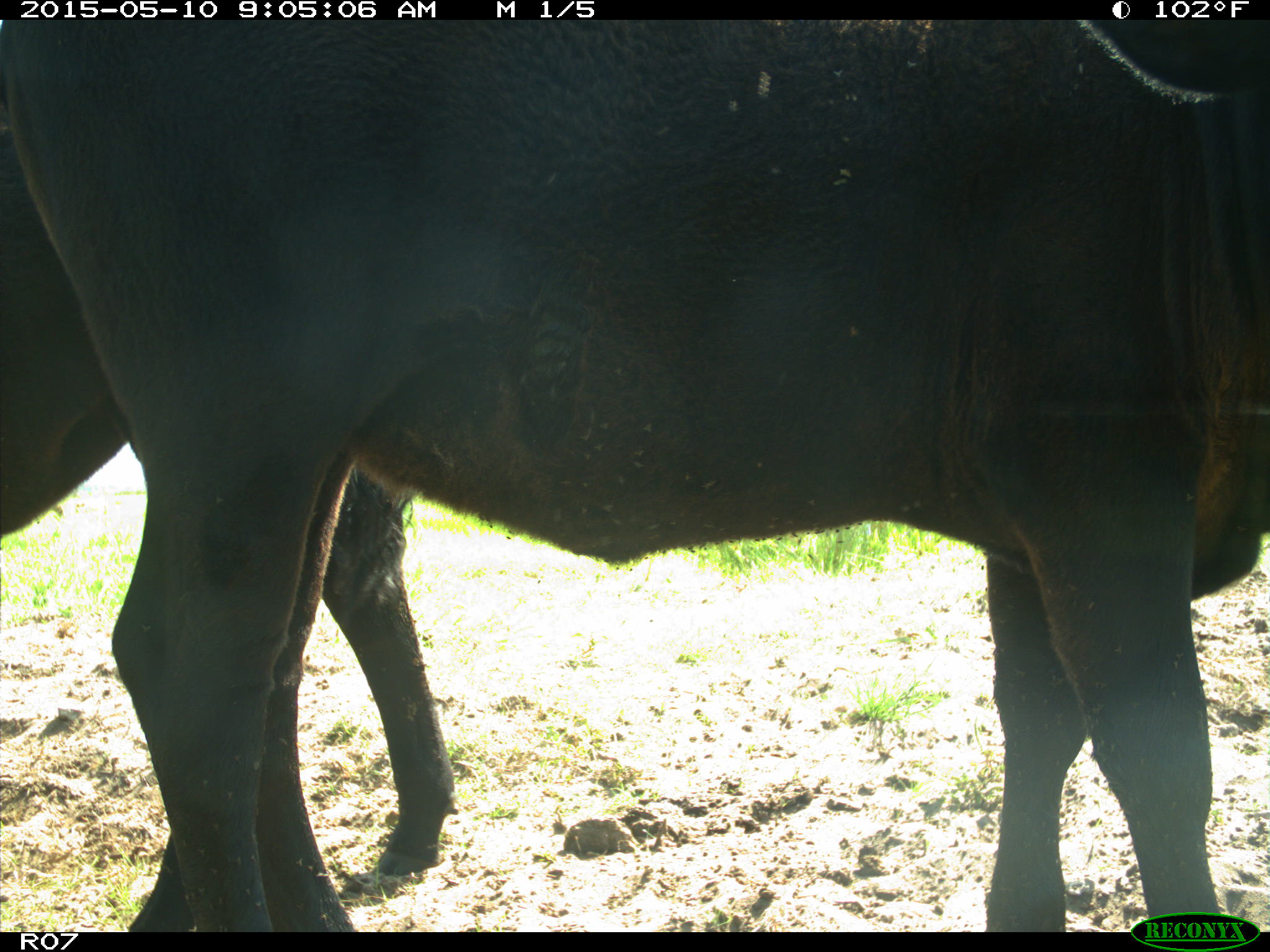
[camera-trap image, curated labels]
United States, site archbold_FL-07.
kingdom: Animalia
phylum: Chordata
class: Mammalia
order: Artiodactyla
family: Bovidae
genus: Bos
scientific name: Bos taurus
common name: domestic cow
Bos taurus (domestic cow).